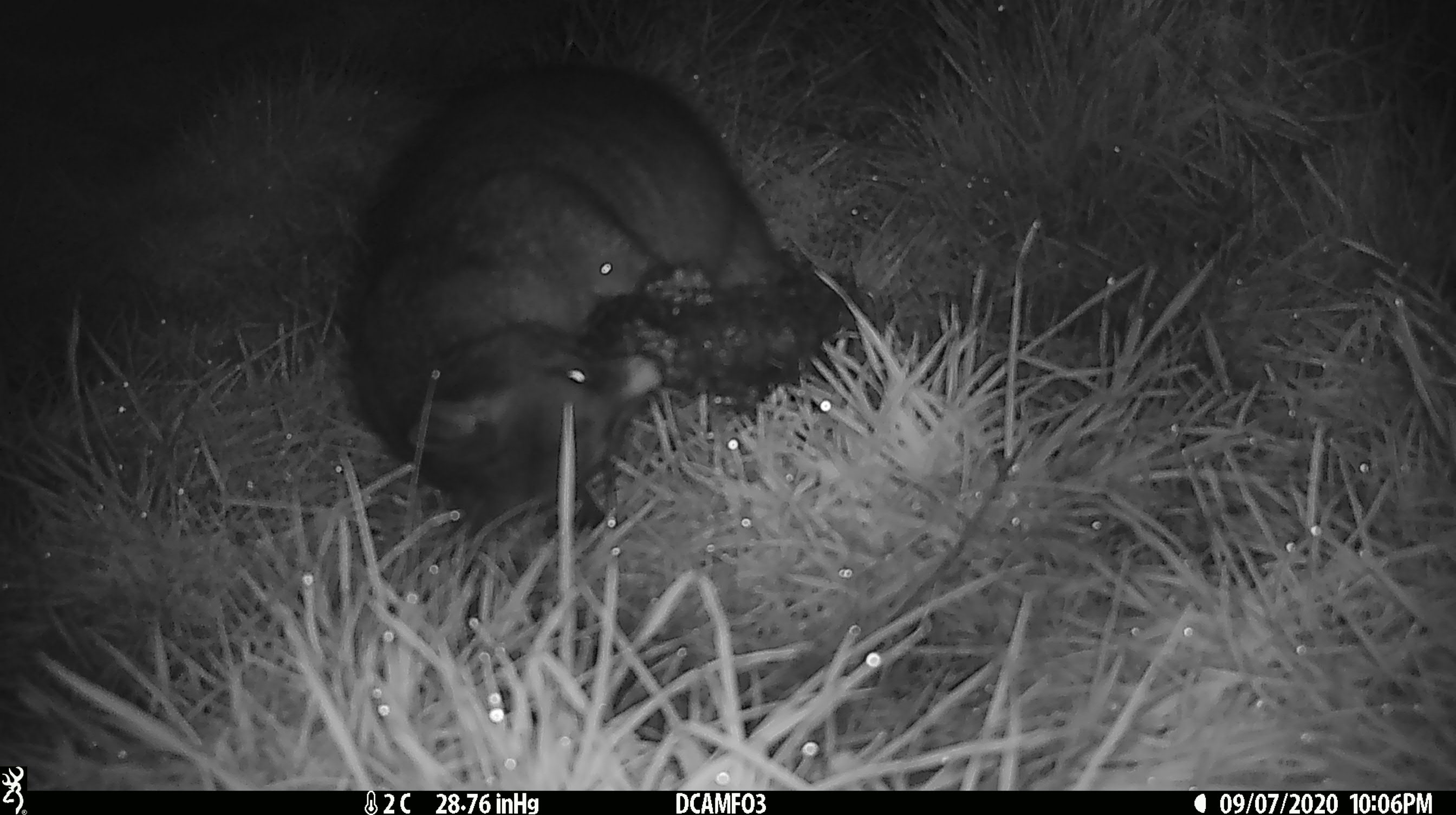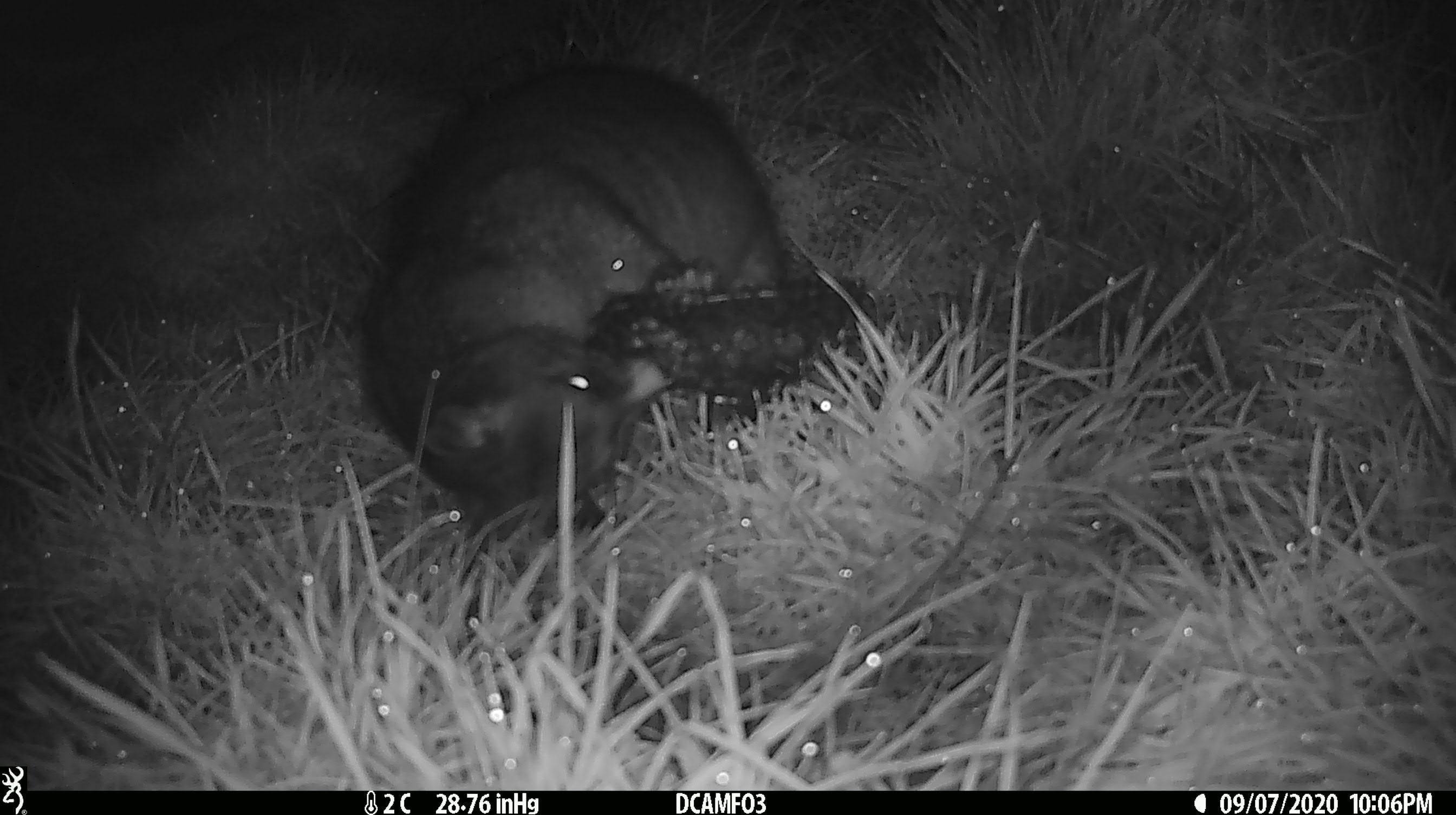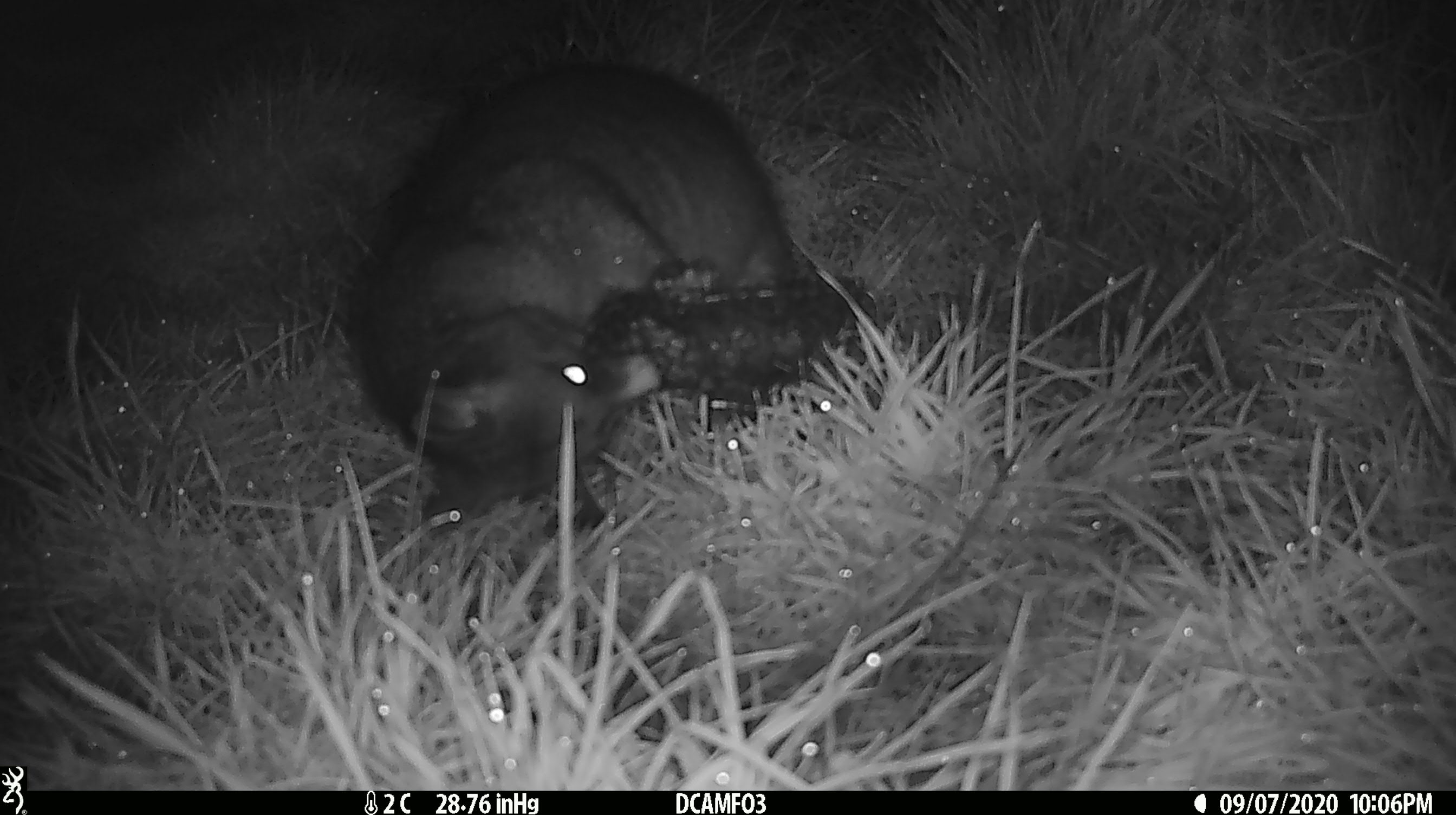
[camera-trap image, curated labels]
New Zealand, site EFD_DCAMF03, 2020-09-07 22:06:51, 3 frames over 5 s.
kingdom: Animalia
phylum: Chordata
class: Mammalia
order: Diprotodontia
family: Phalangeridae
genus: Trichosurus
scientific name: Trichosurus vulpecula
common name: common brushtail possum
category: possum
Possum (common brushtail possum) (Trichosurus vulpecula).